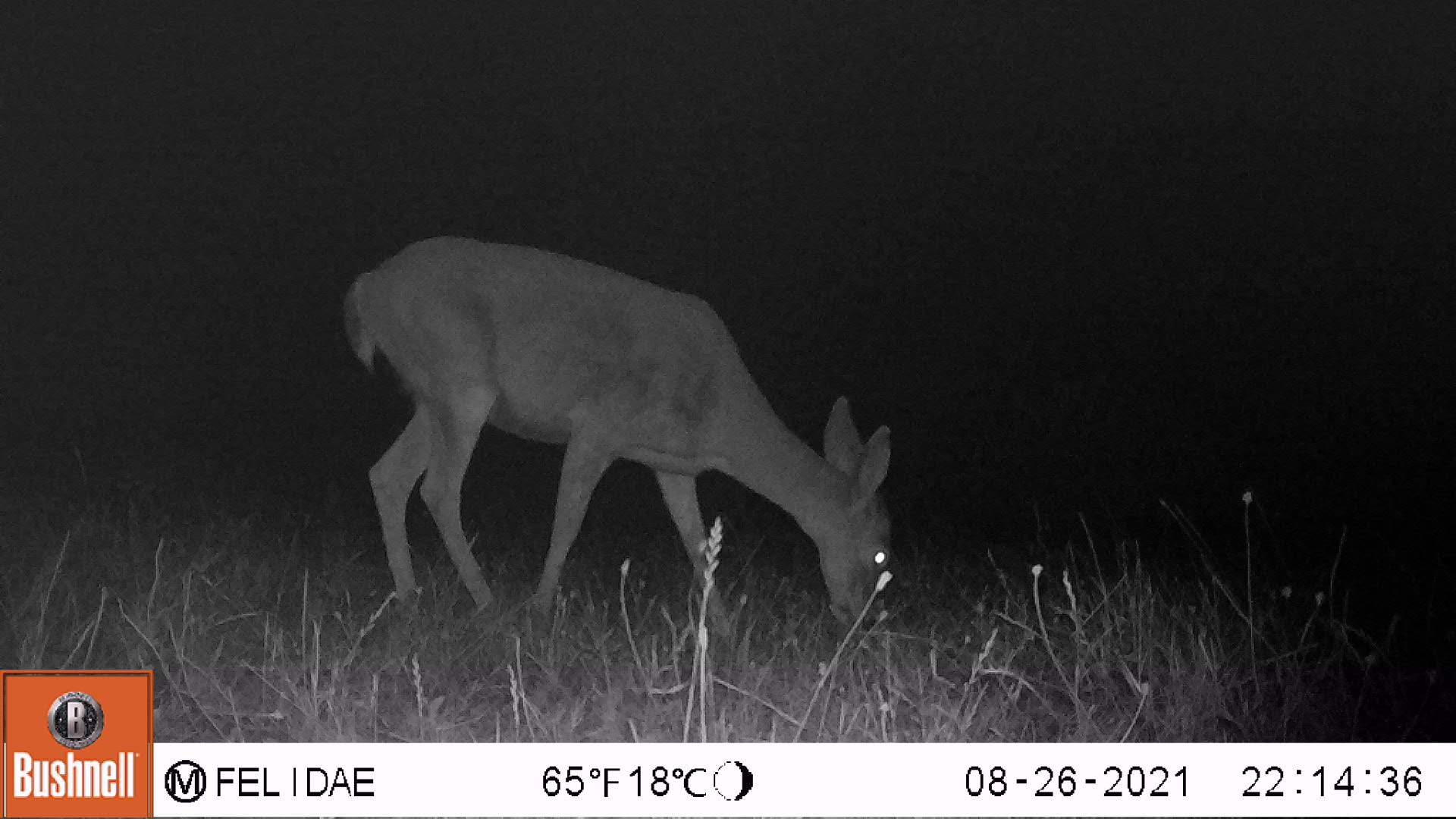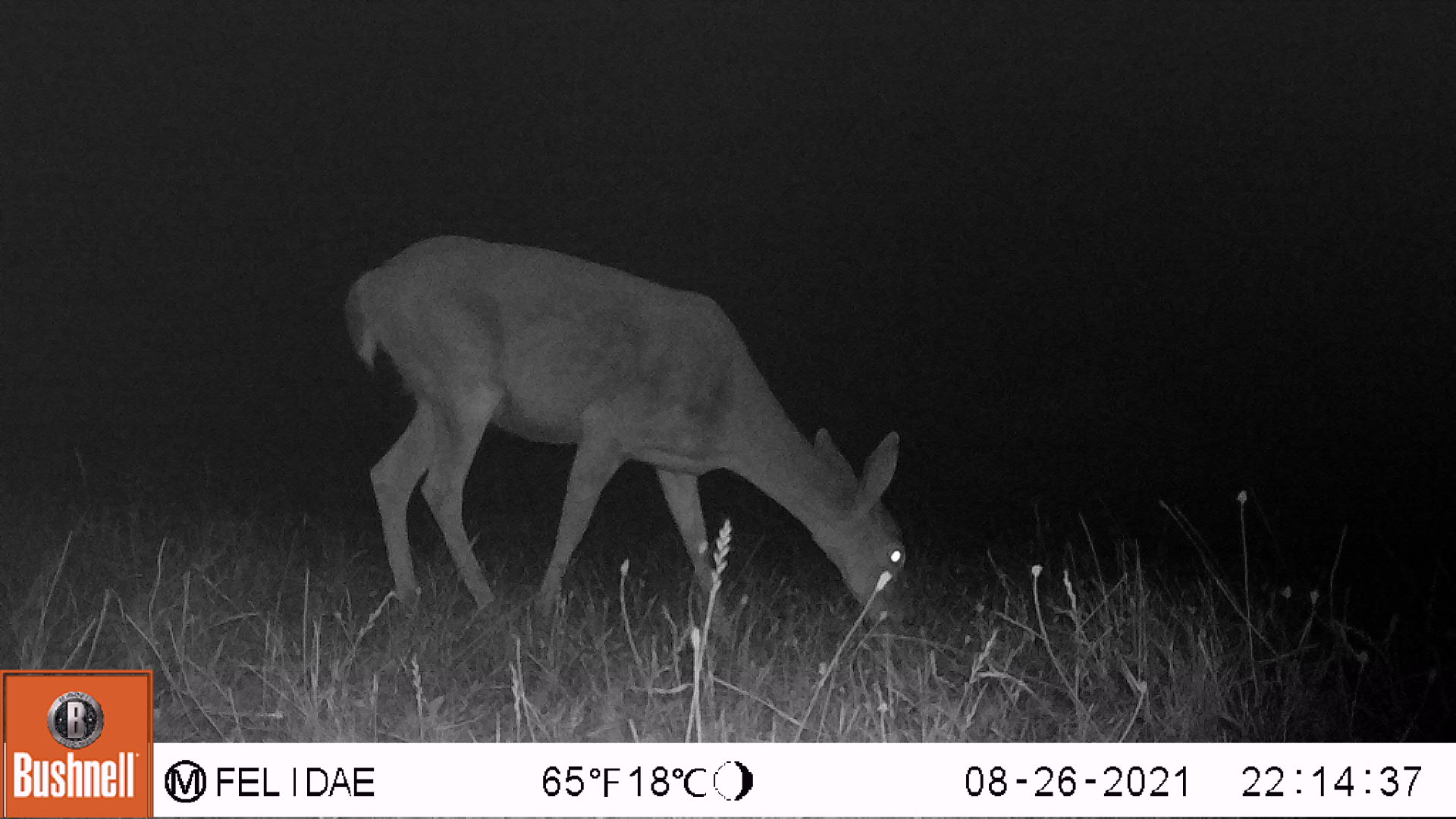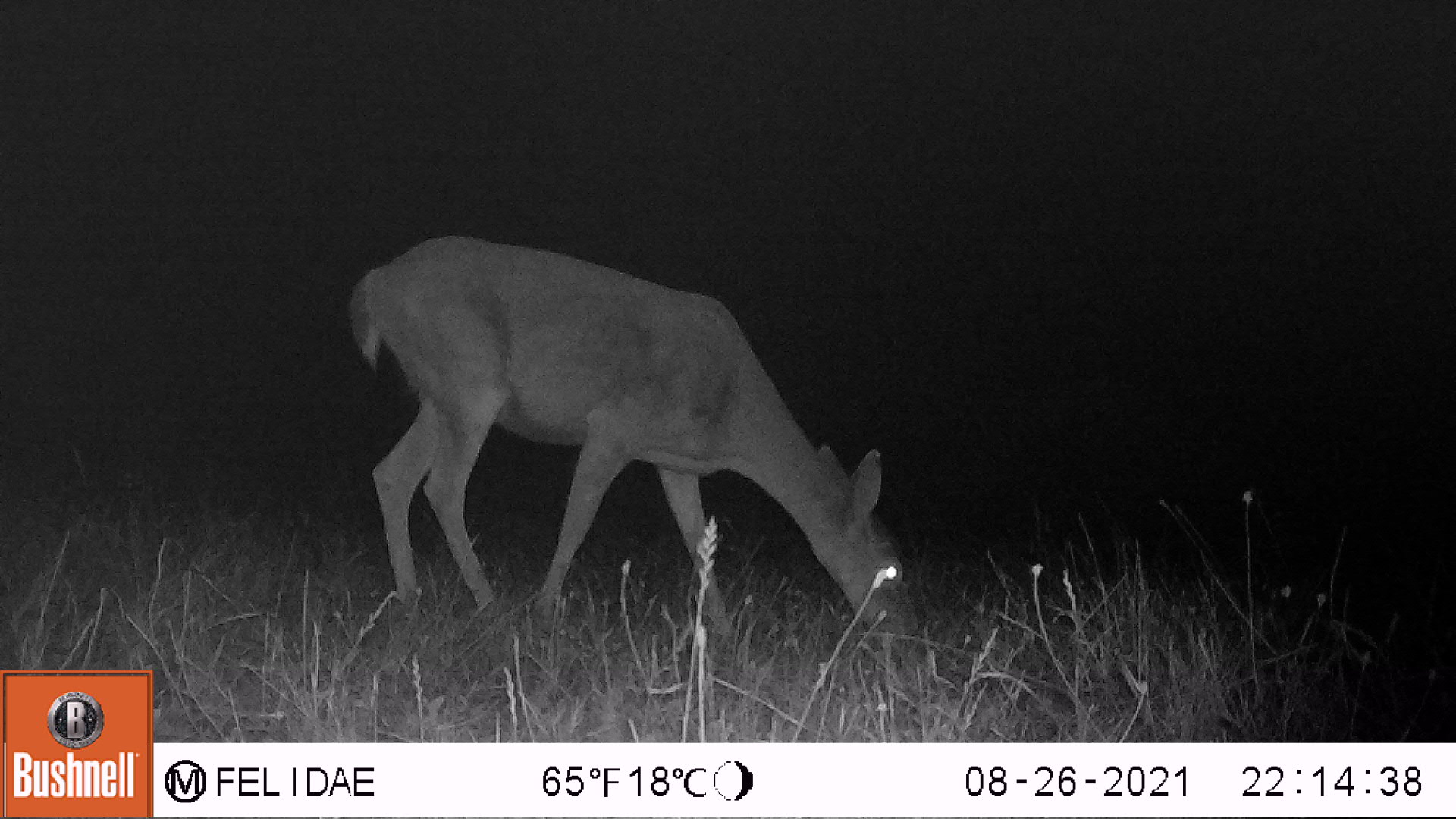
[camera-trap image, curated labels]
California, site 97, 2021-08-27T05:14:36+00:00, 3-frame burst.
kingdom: Animalia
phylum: Chordata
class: Mammalia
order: Artiodactyla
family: Cervidae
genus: Odocoileus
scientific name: Odocoileus hemionus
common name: mule deer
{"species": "mule deer (Odocoileus hemionus)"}